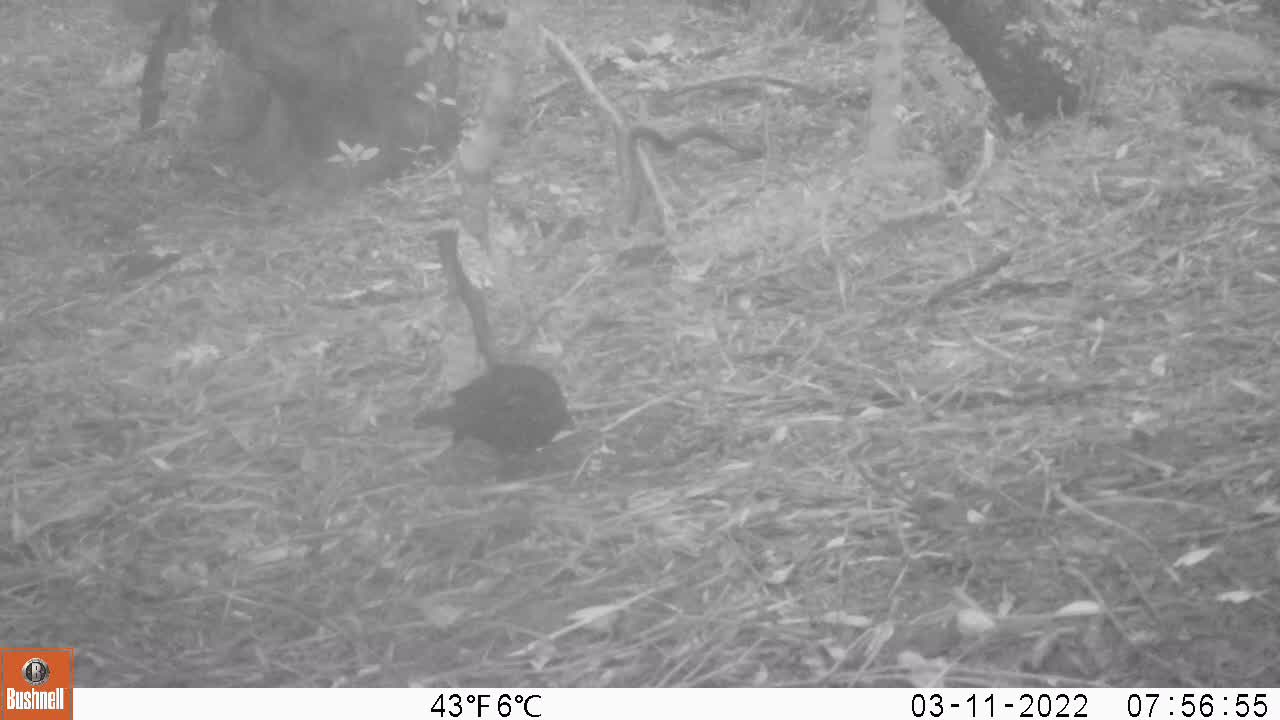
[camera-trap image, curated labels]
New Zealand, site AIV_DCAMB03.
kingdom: Animalia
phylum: Chordata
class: Aves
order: Passeriformes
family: Turdidae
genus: Turdus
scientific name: Turdus merula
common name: eurasian blackbird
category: blackbird